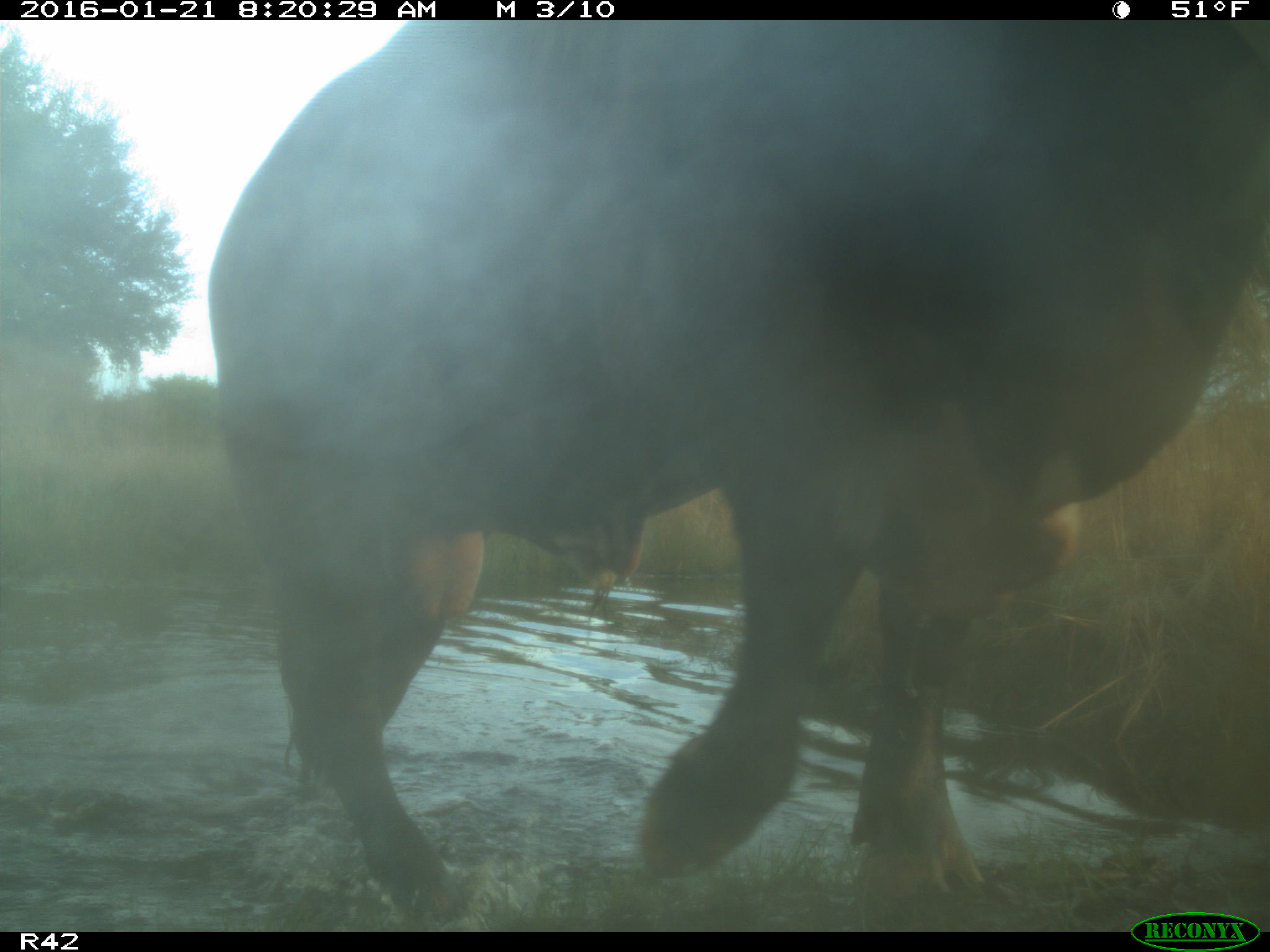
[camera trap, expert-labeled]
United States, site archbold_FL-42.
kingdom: Animalia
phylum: Chordata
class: Mammalia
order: Artiodactyla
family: Bovidae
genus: Bos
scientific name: Bos taurus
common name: domestic cow